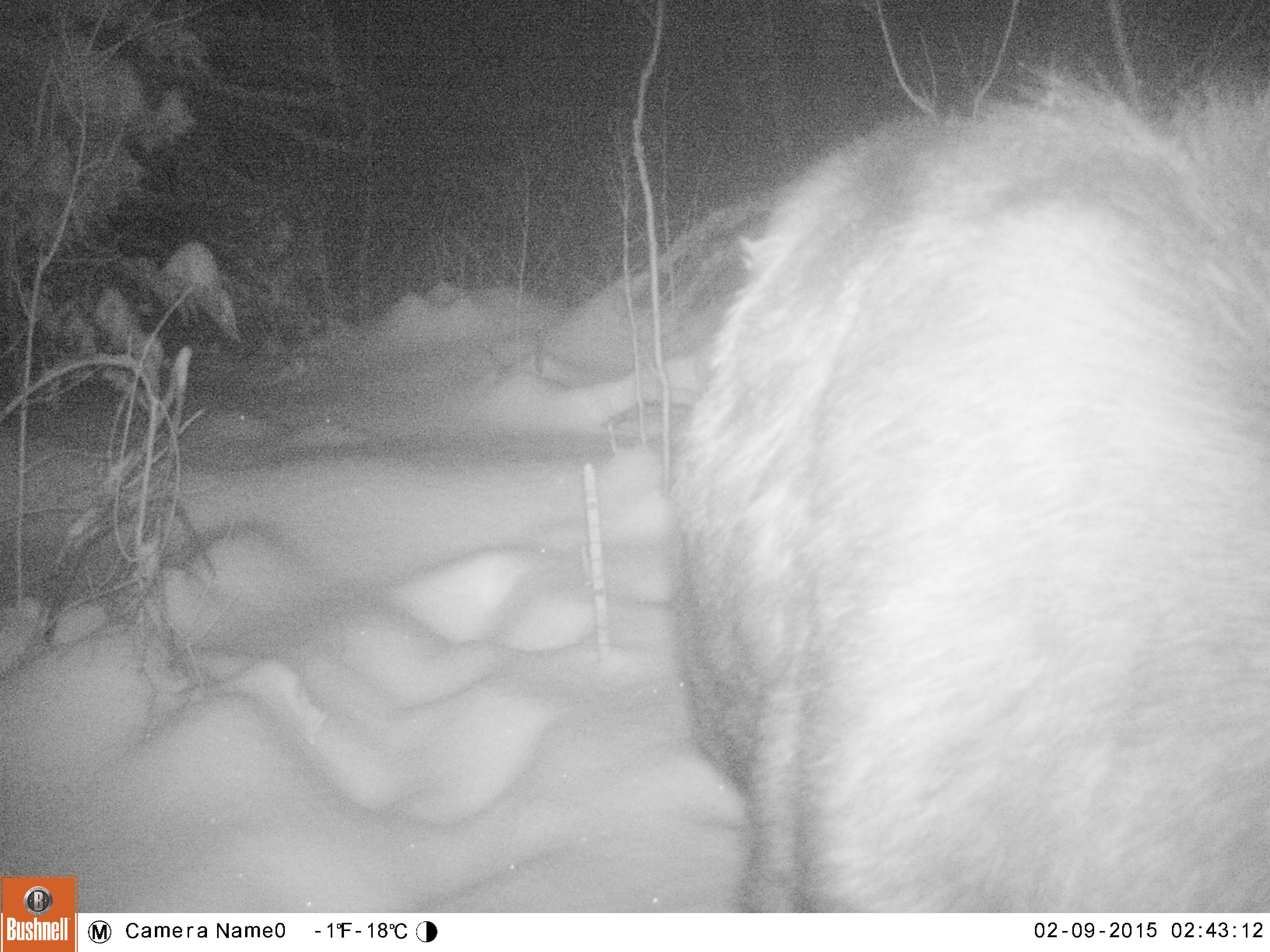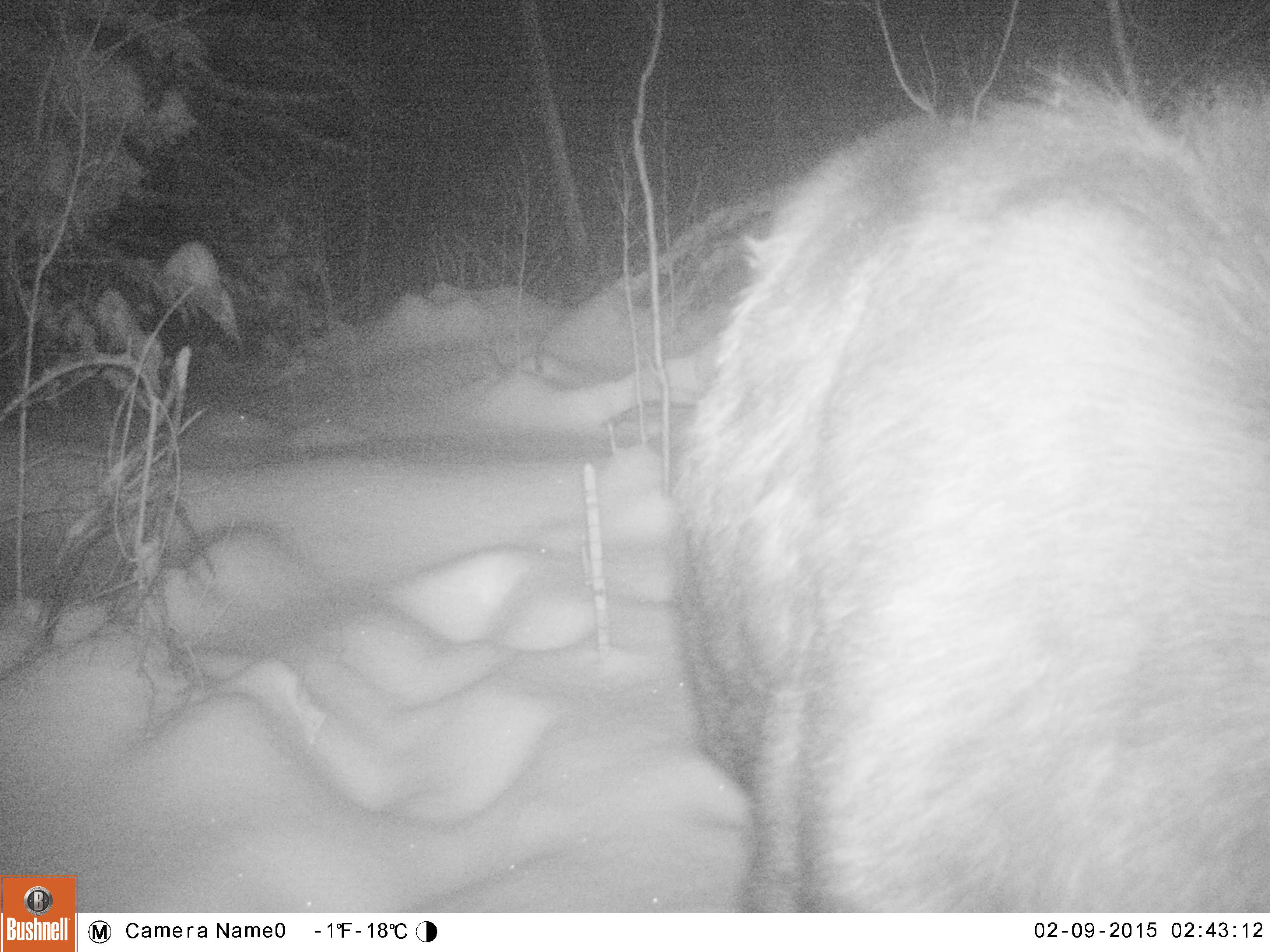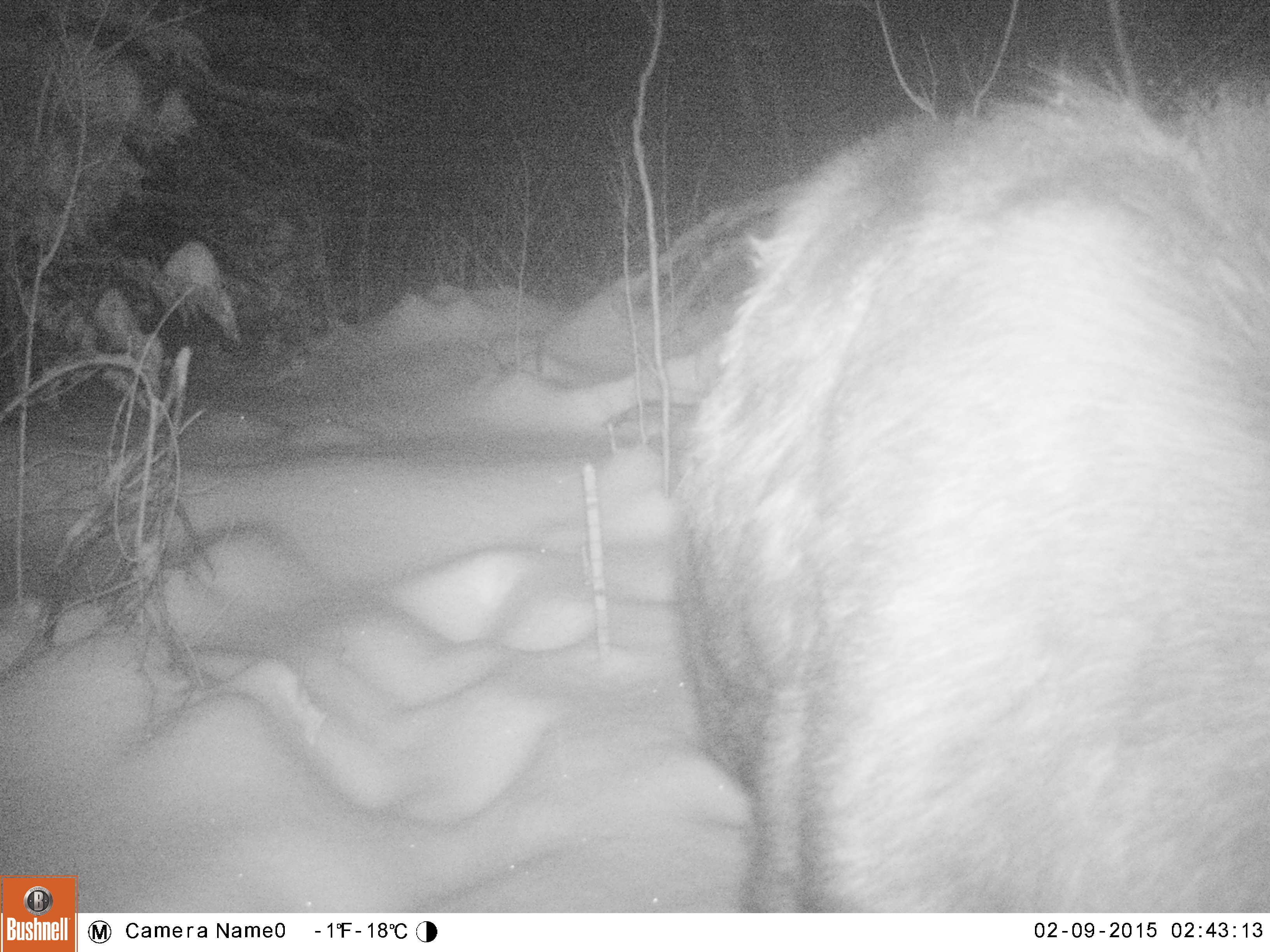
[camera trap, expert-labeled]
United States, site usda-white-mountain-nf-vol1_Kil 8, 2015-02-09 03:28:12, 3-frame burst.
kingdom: Animalia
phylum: Chordata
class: Mammalia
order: Artiodactyla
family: Cervidae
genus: Alces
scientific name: Alces alces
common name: moose